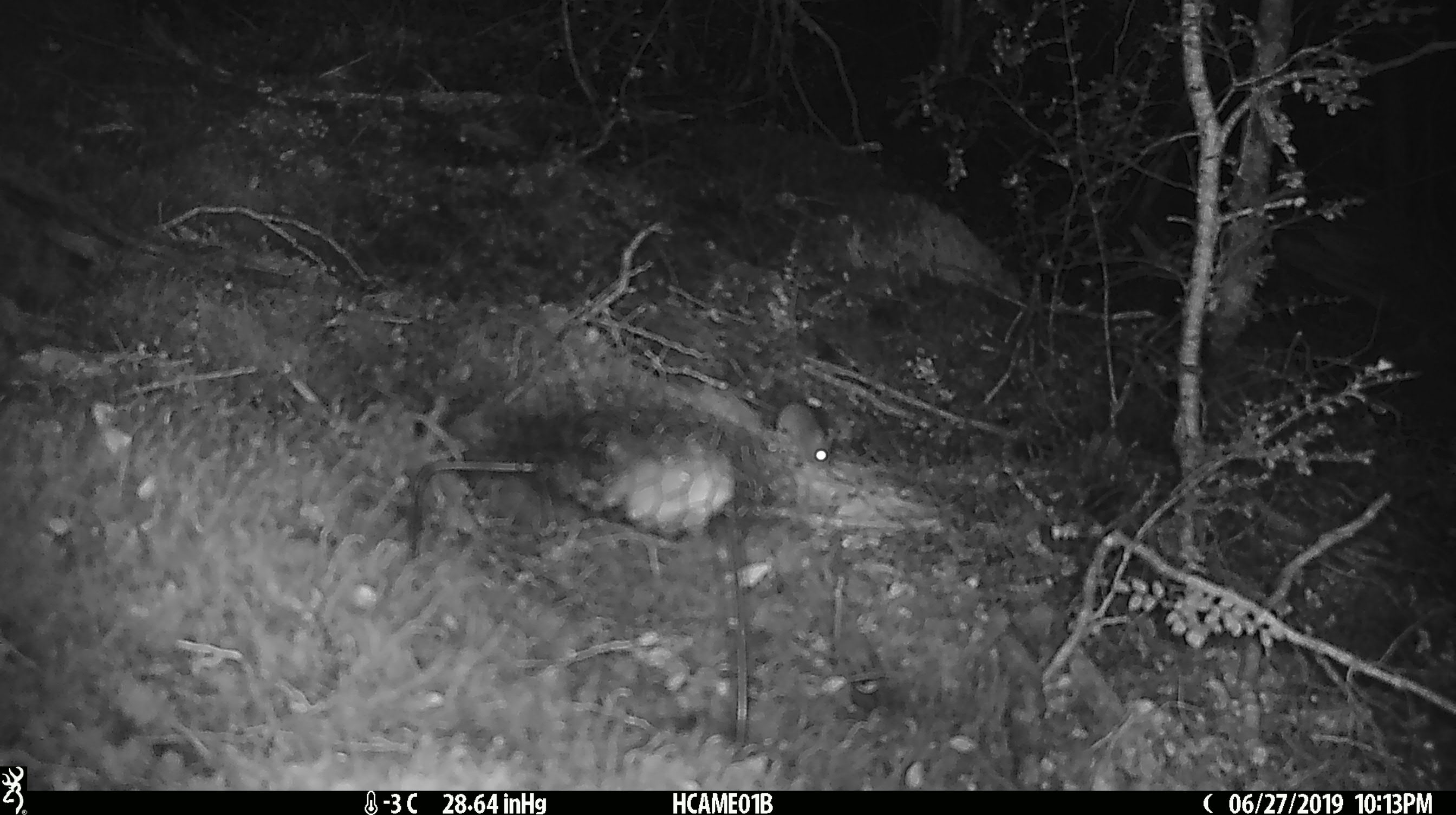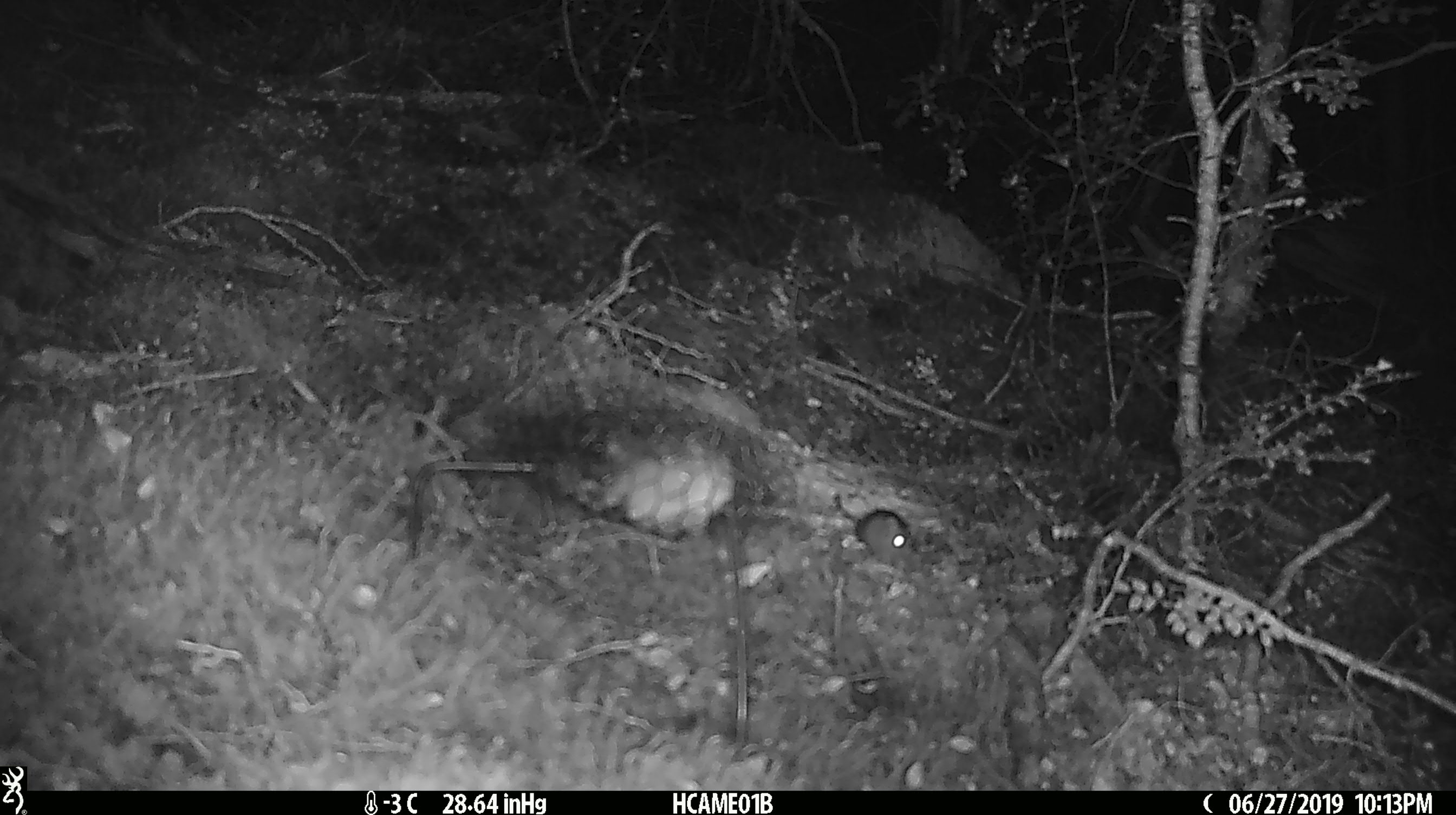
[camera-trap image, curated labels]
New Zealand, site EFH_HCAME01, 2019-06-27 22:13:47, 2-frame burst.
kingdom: Animalia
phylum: Chordata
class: Mammalia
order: Rodentia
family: Muridae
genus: Mus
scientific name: Mus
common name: mouse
Mouse (Mus).